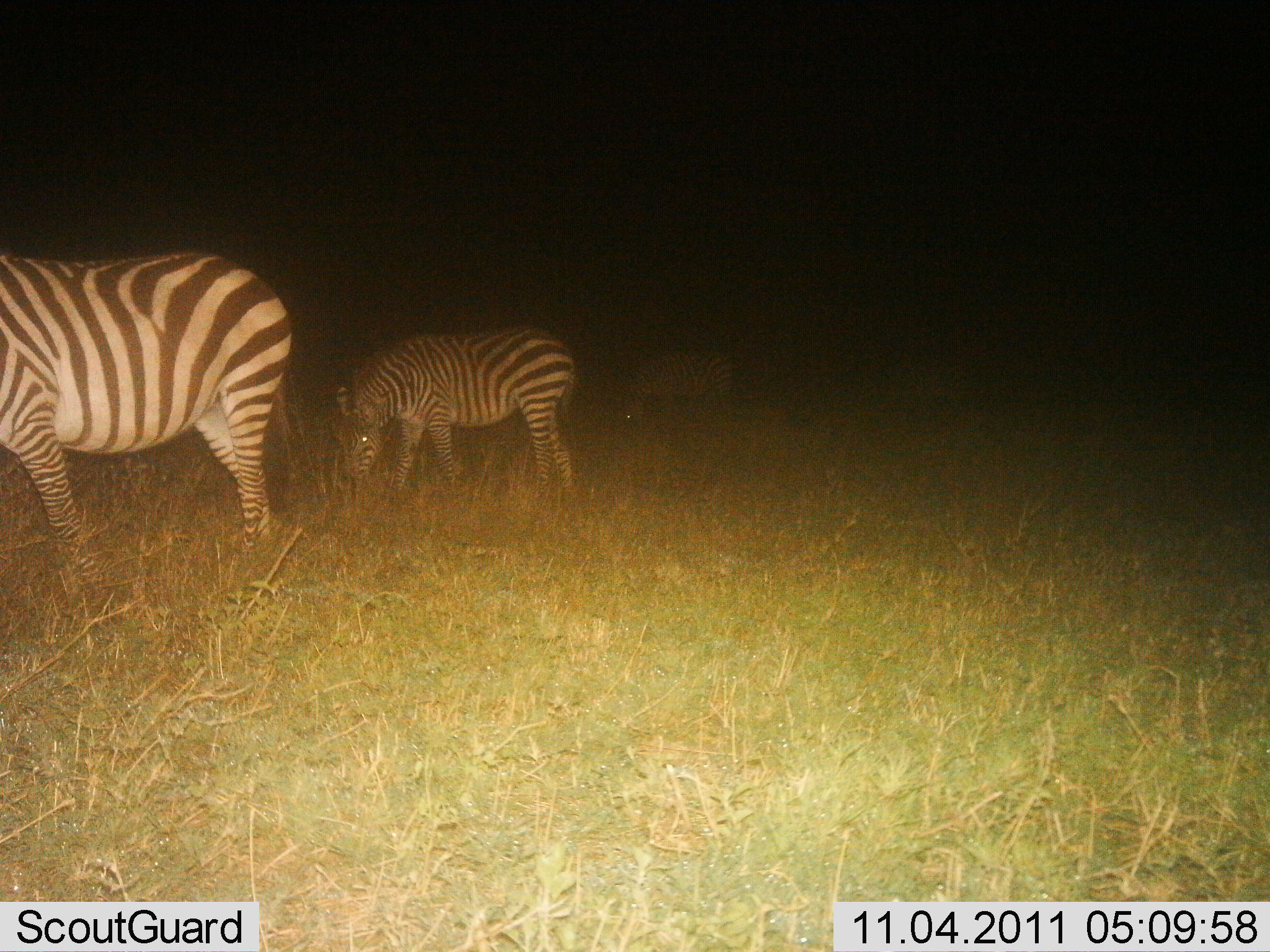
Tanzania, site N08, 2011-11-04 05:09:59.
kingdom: Animalia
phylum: Chordata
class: Mammalia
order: Perissodactyla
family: Equidae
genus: Equus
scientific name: Equus quagga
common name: plains zebra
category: zebra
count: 3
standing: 36%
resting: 0%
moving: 0%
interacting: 0%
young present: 0%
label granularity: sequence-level